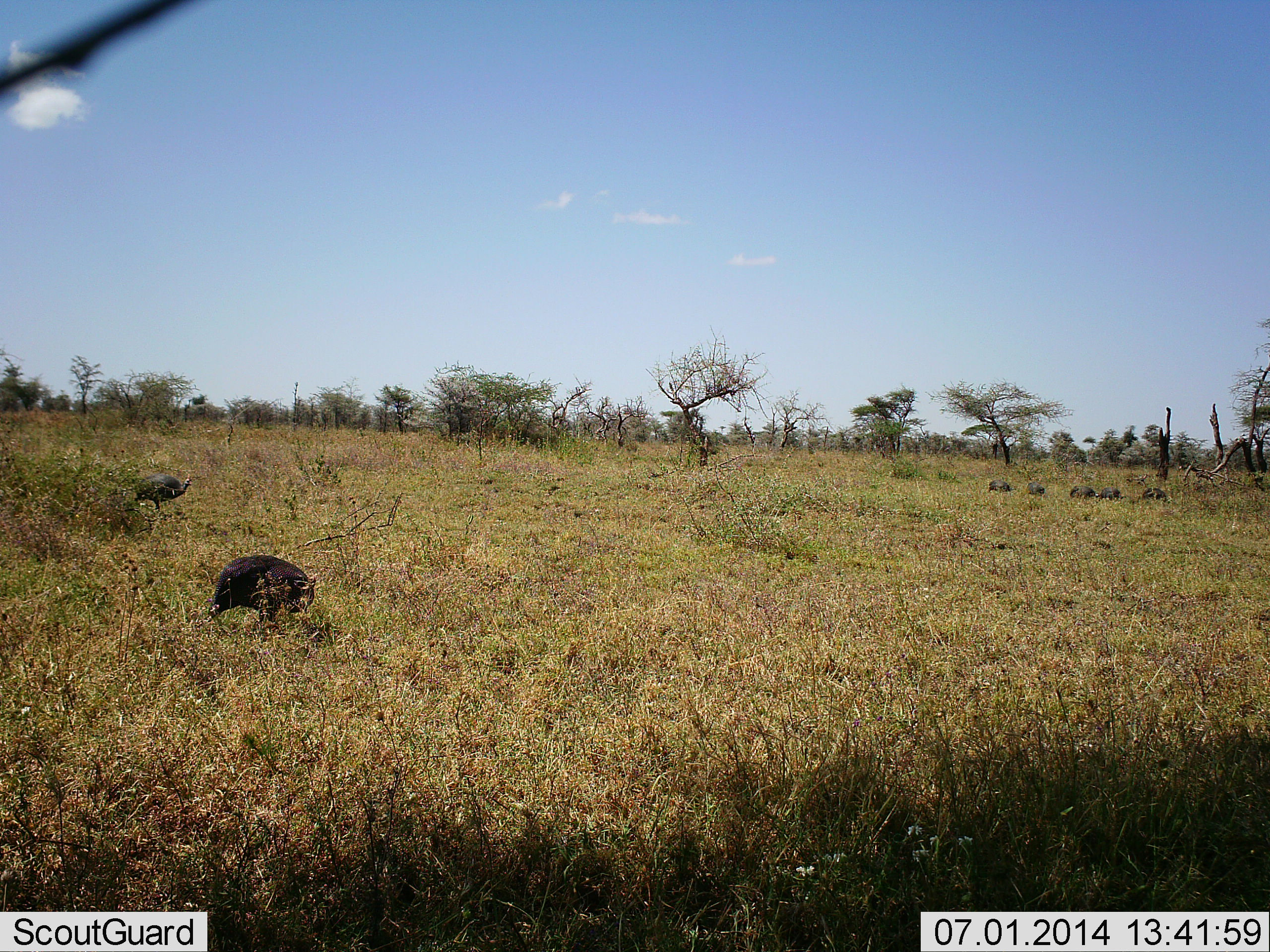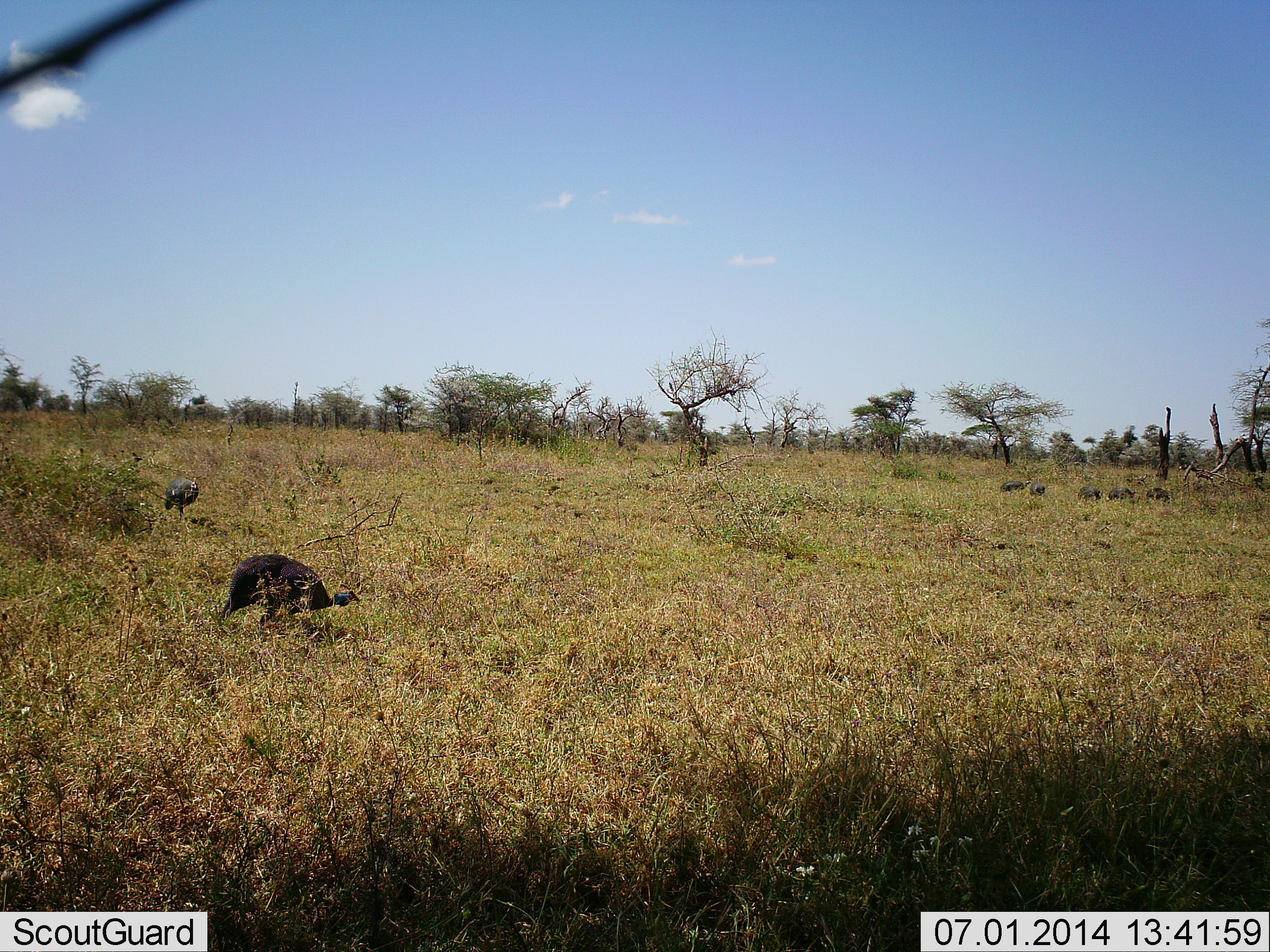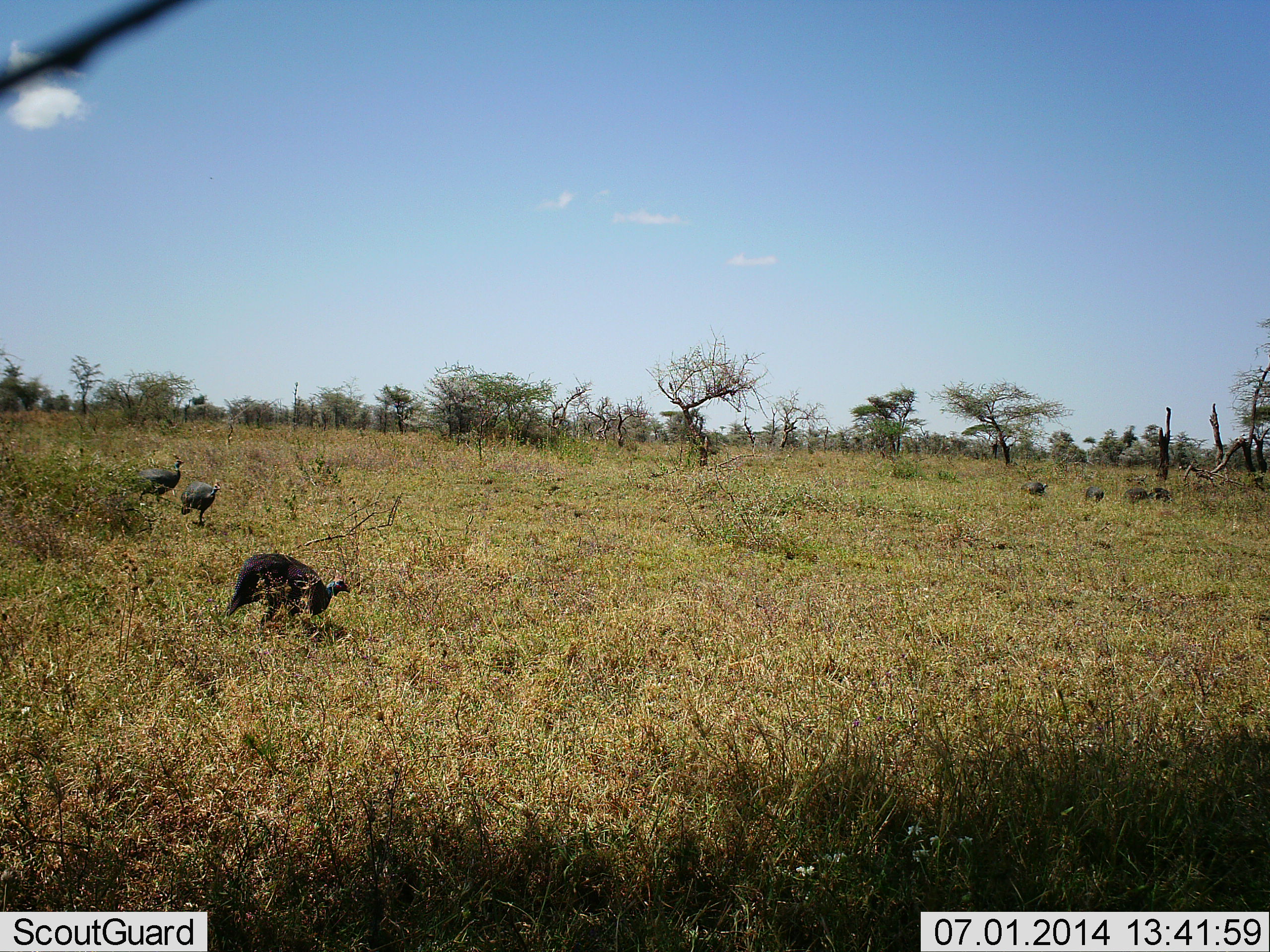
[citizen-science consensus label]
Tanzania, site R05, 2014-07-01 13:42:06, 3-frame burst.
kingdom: Animalia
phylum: Chordata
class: Aves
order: Galliformes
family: Numididae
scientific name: Numididae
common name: guinea fowl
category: guineafowl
Guineafowl (guinea fowl) (Numididae), count 8. Behavior (volunteer vote fractions): standing 15%, resting 0%, moving 92%, interacting 0%. Young present (vote fraction): 0%. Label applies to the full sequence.